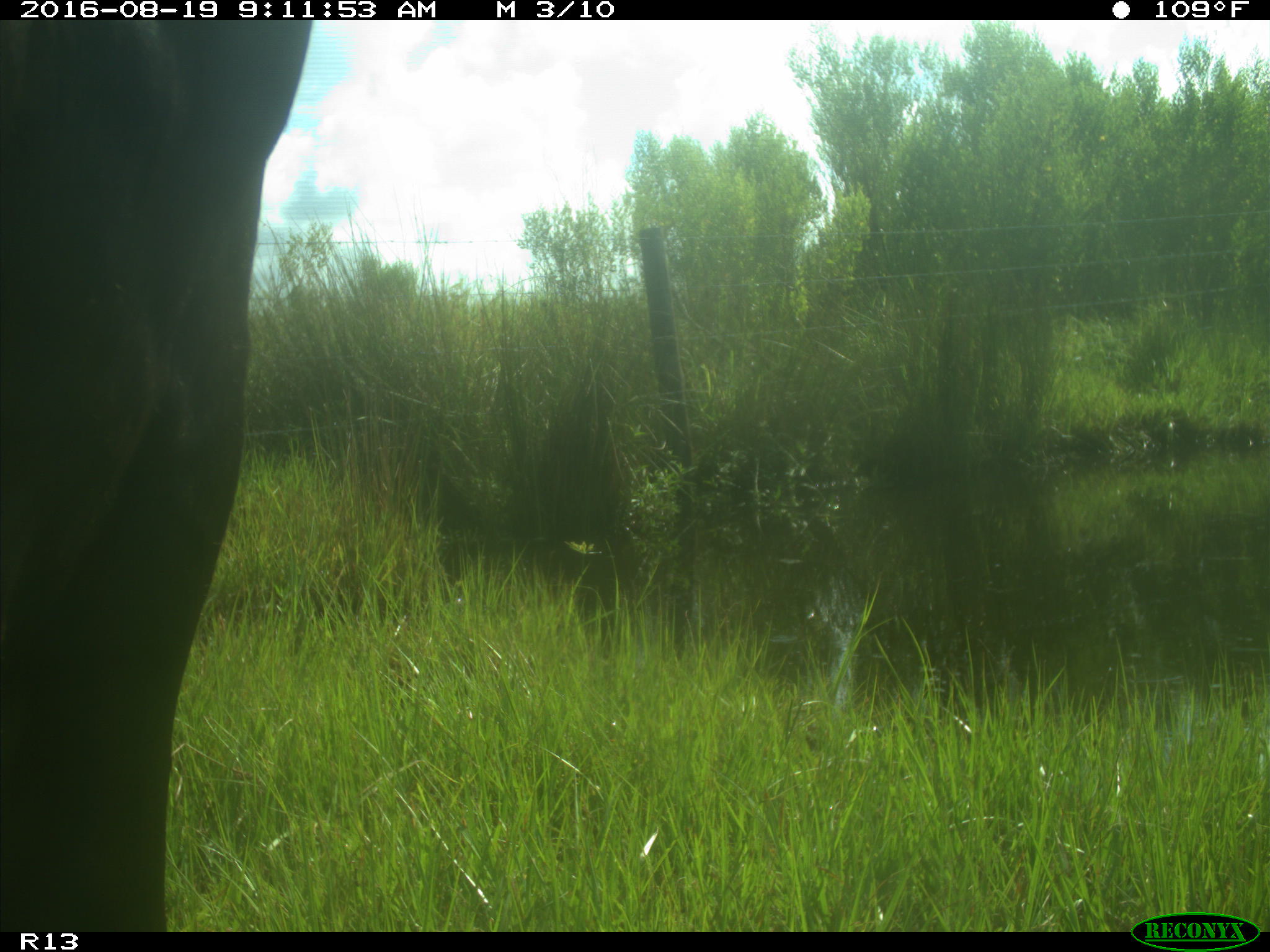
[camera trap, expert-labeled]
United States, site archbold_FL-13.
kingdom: Animalia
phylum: Chordata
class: Mammalia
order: Artiodactyla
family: Bovidae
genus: Bos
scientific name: Bos taurus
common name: domestic cow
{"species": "Bos taurus (domestic cow)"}